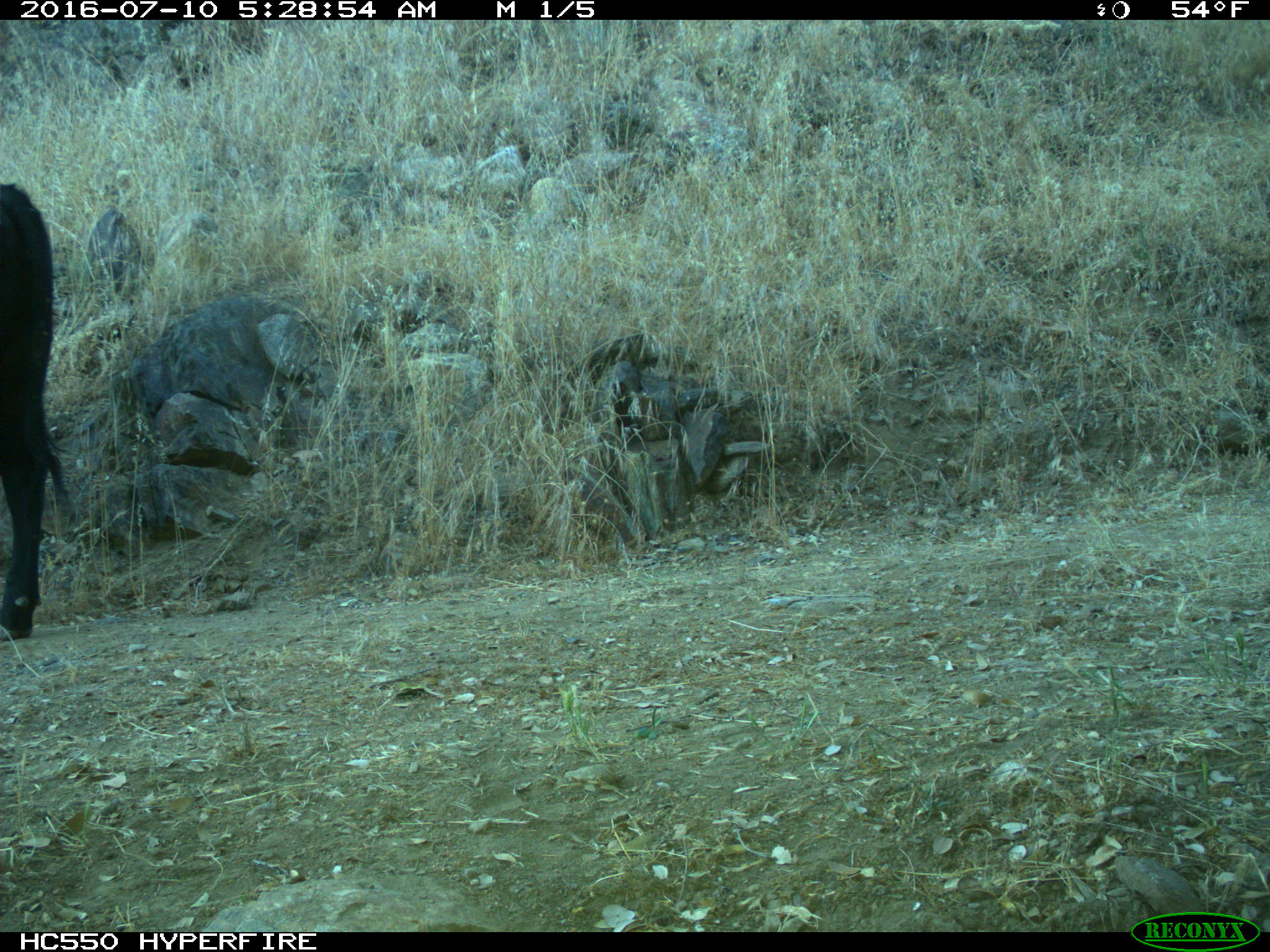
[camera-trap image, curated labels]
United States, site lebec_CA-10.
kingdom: Animalia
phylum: Chordata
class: Mammalia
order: Artiodactyla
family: Bovidae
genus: Bos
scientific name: Bos taurus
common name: domestic cow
Bos taurus (domestic cow).